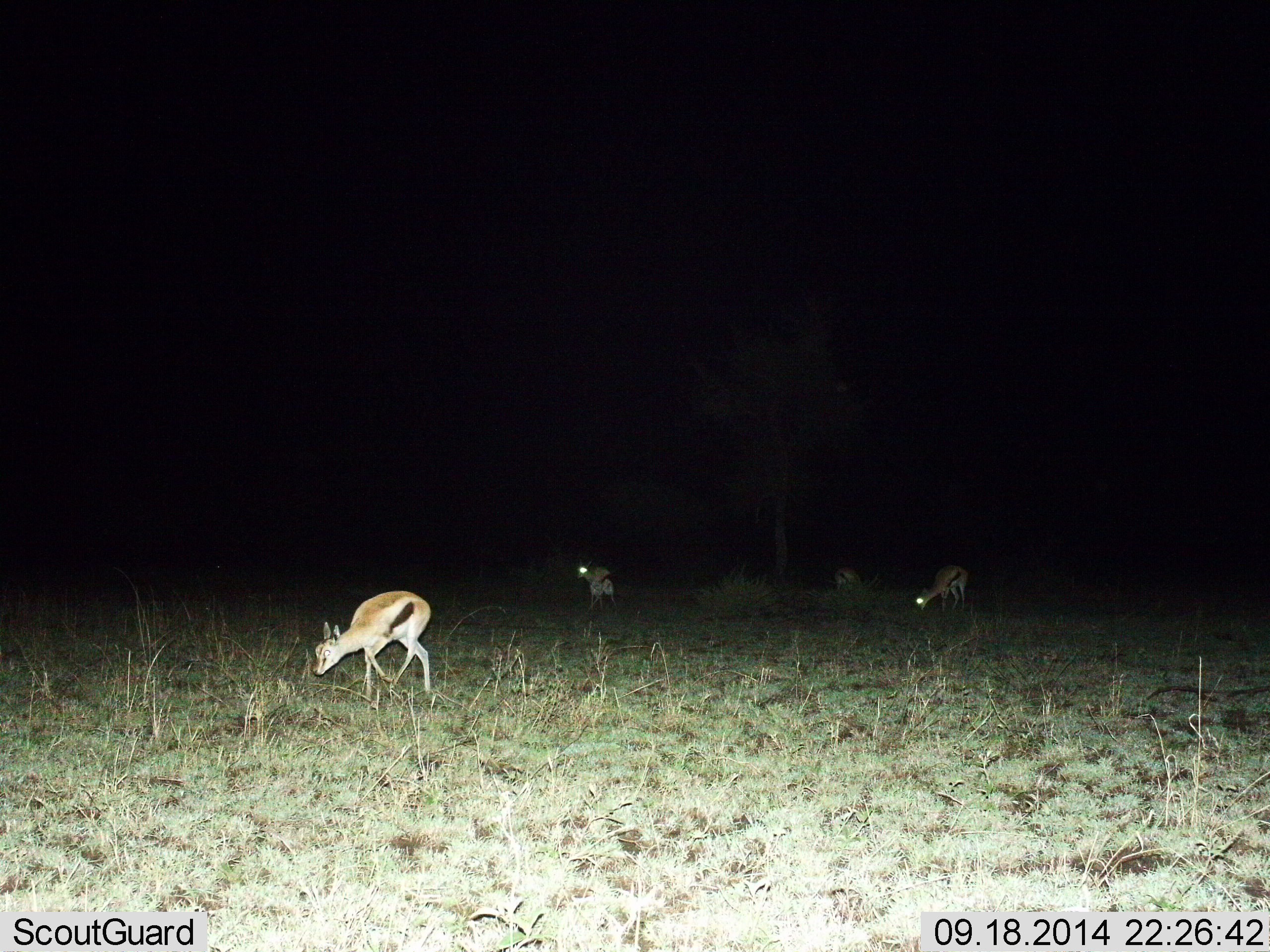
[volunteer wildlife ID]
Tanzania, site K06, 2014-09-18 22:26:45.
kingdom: Animalia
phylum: Chordata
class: Mammalia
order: Artiodactyla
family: Bovidae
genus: Eudorcas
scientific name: Eudorcas thomsonii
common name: thomson's gazelle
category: gazellethomsons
Gazellethomsons (thomson's gazelle) (Eudorcas thomsonii), count 4. Behavior (volunteer vote fractions): standing 50%, resting 0%, moving 10%, interacting 0%. Young present (vote fraction): 0%. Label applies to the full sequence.